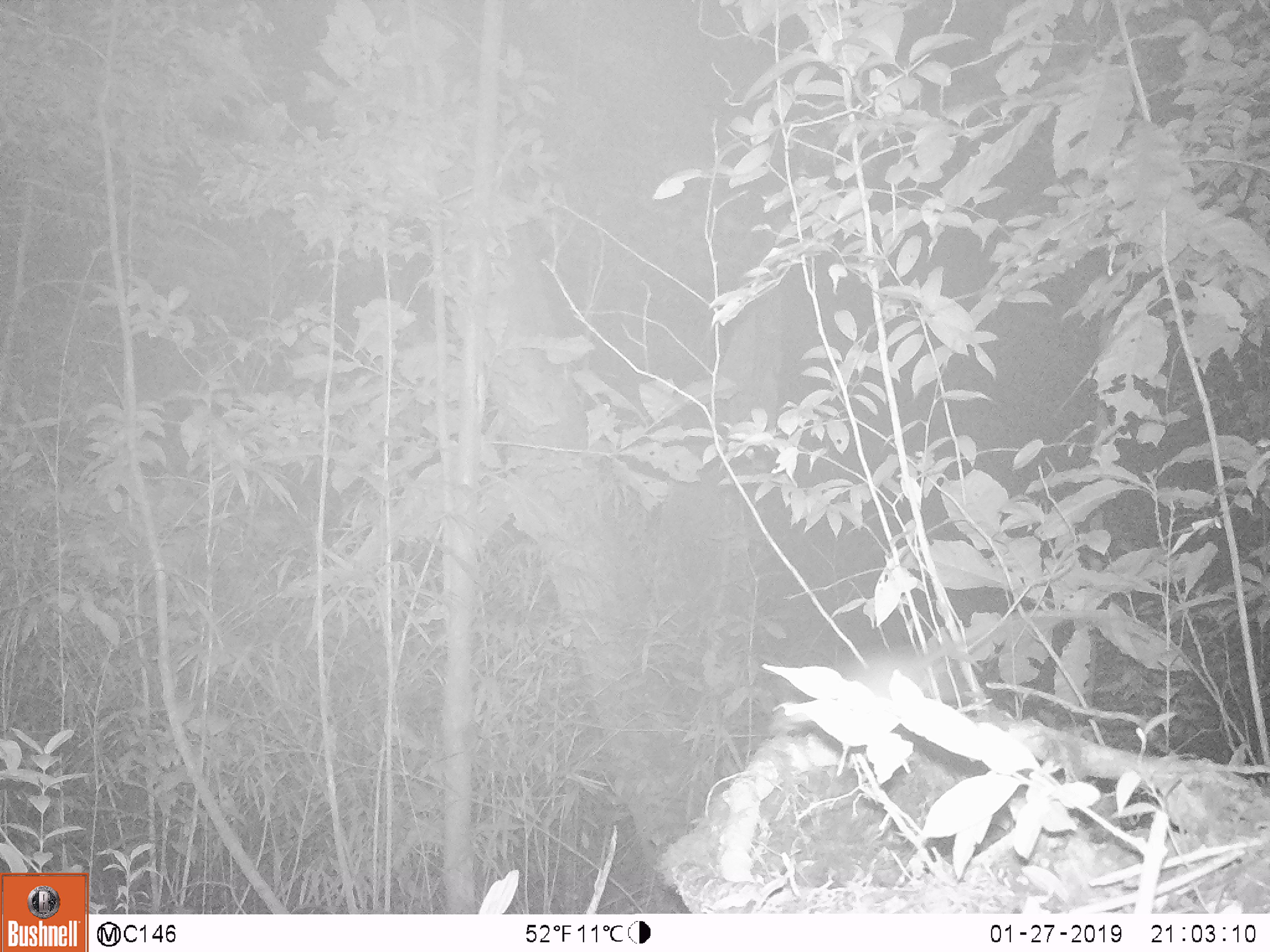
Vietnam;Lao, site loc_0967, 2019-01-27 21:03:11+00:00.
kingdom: Animalia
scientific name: Animalia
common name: animal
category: unidentified small animal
Unidentified small animal (animal) (Animalia). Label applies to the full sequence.